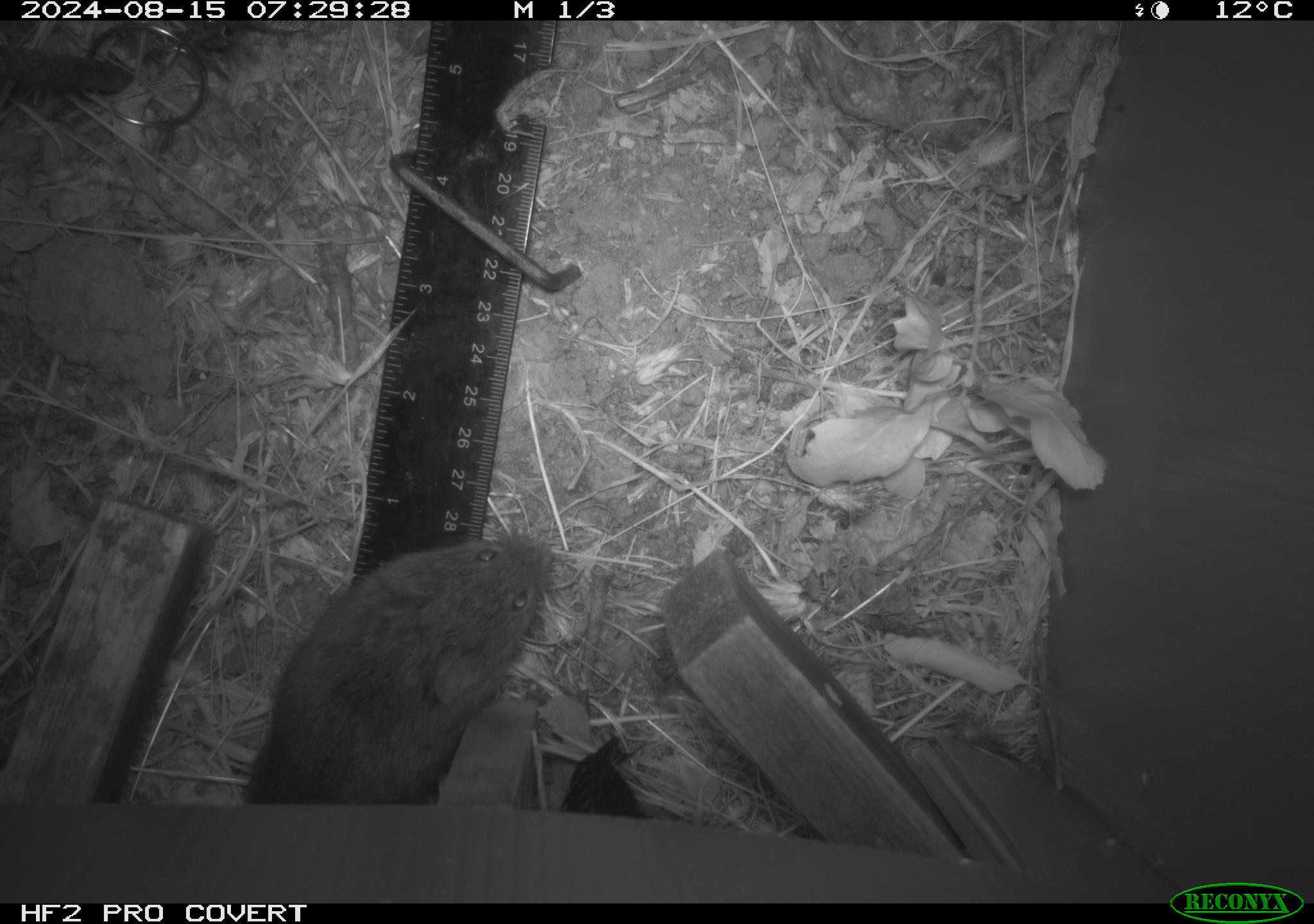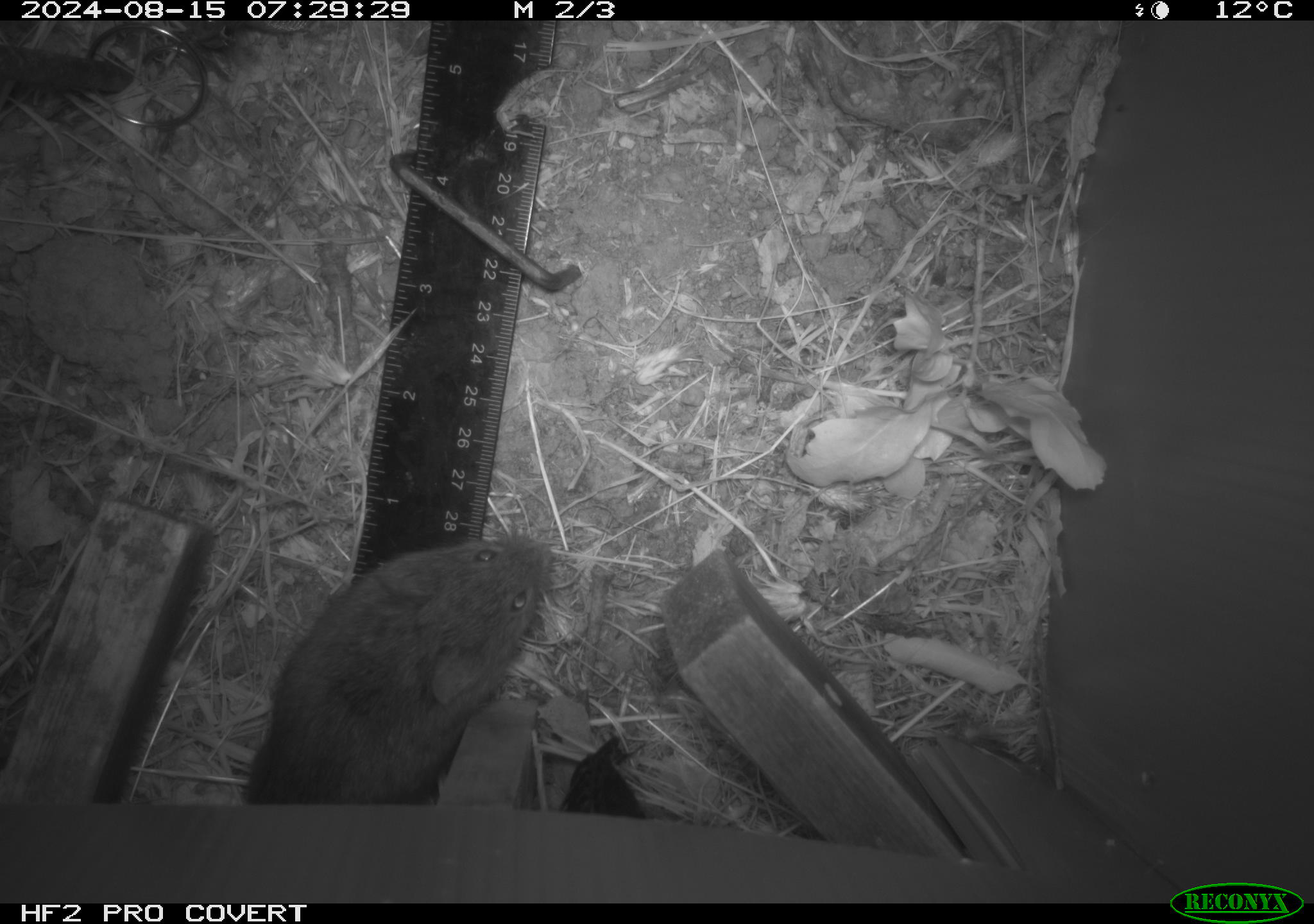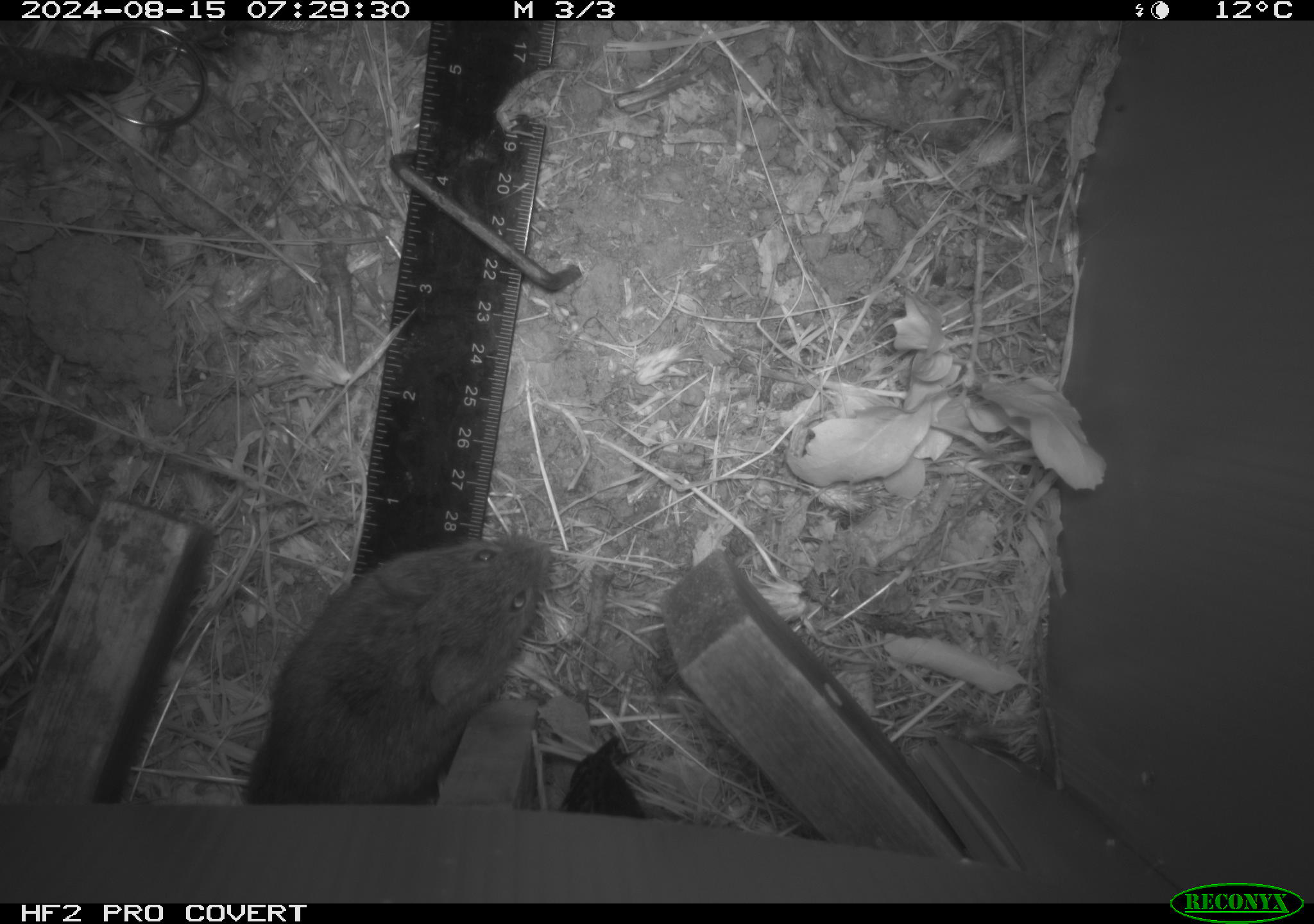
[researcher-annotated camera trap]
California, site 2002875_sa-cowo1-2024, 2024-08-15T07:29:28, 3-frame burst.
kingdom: Animalia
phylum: Chordata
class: Mammalia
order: Rodentia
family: Cricetidae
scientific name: Arvicolinae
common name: voles, lemmings, and muskrats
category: arvicolinae subfamily